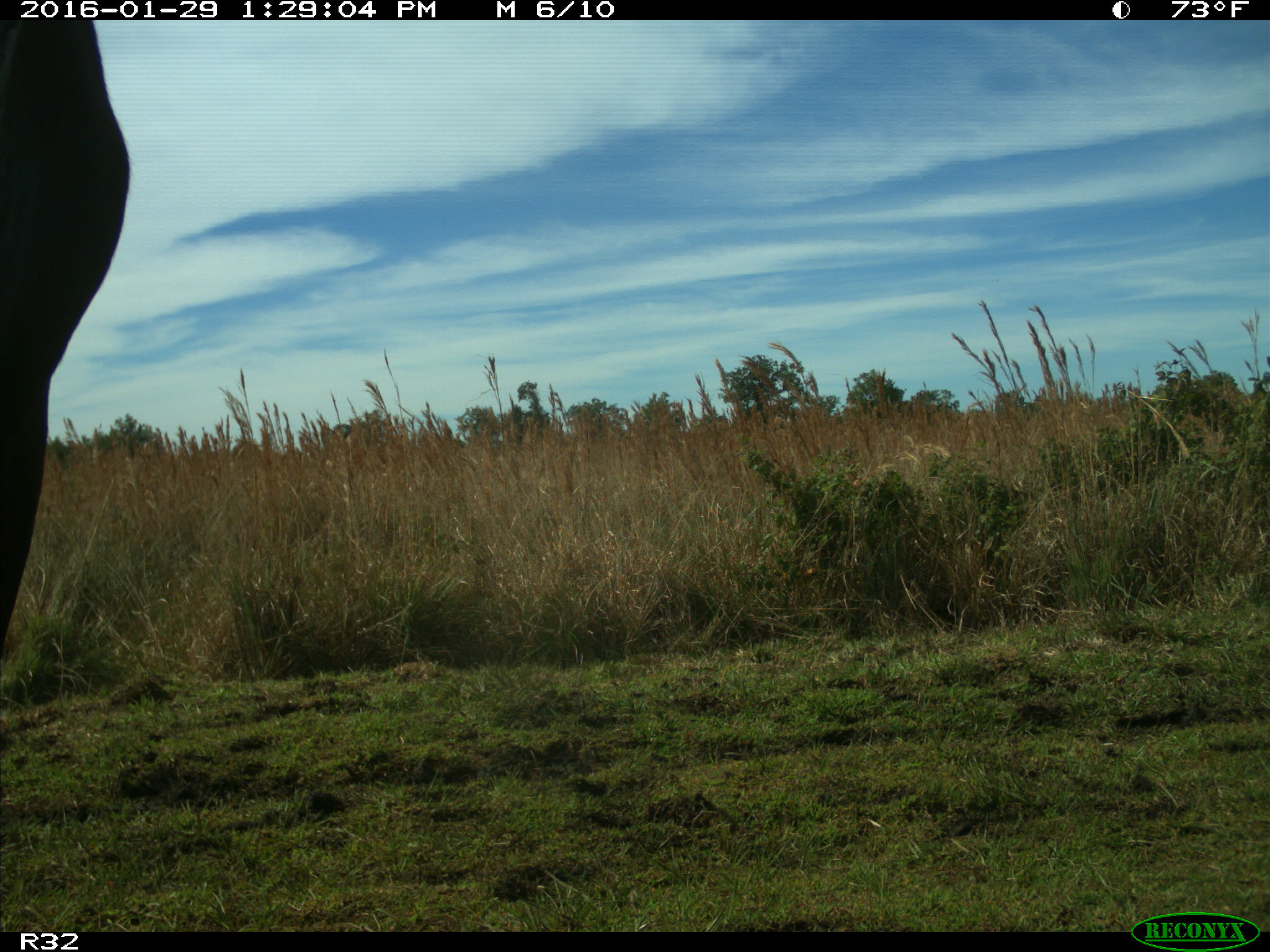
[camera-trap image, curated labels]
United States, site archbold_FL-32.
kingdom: Animalia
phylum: Chordata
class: Mammalia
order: Artiodactyla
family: Bovidae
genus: Bos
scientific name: Bos taurus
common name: domestic cow